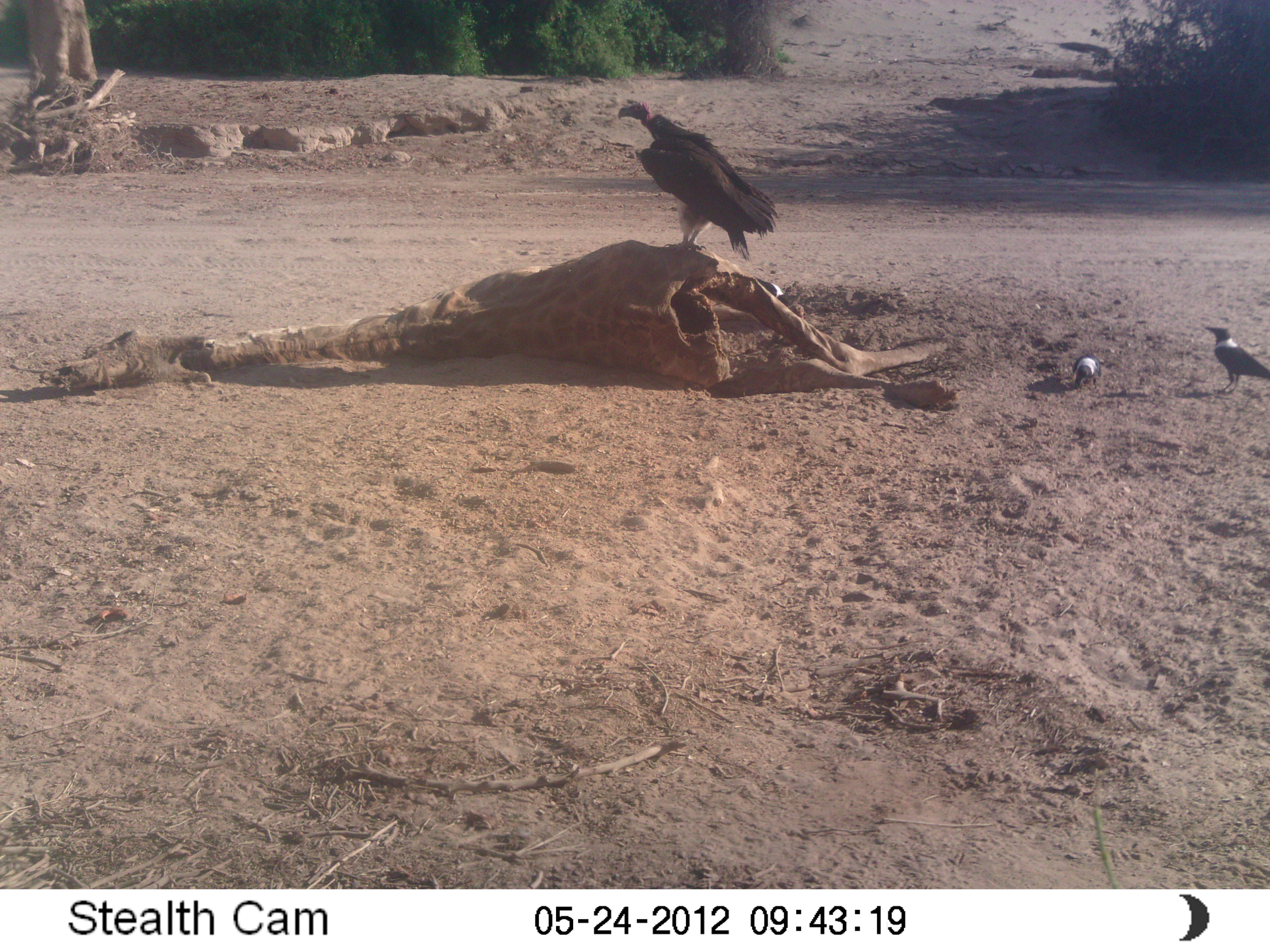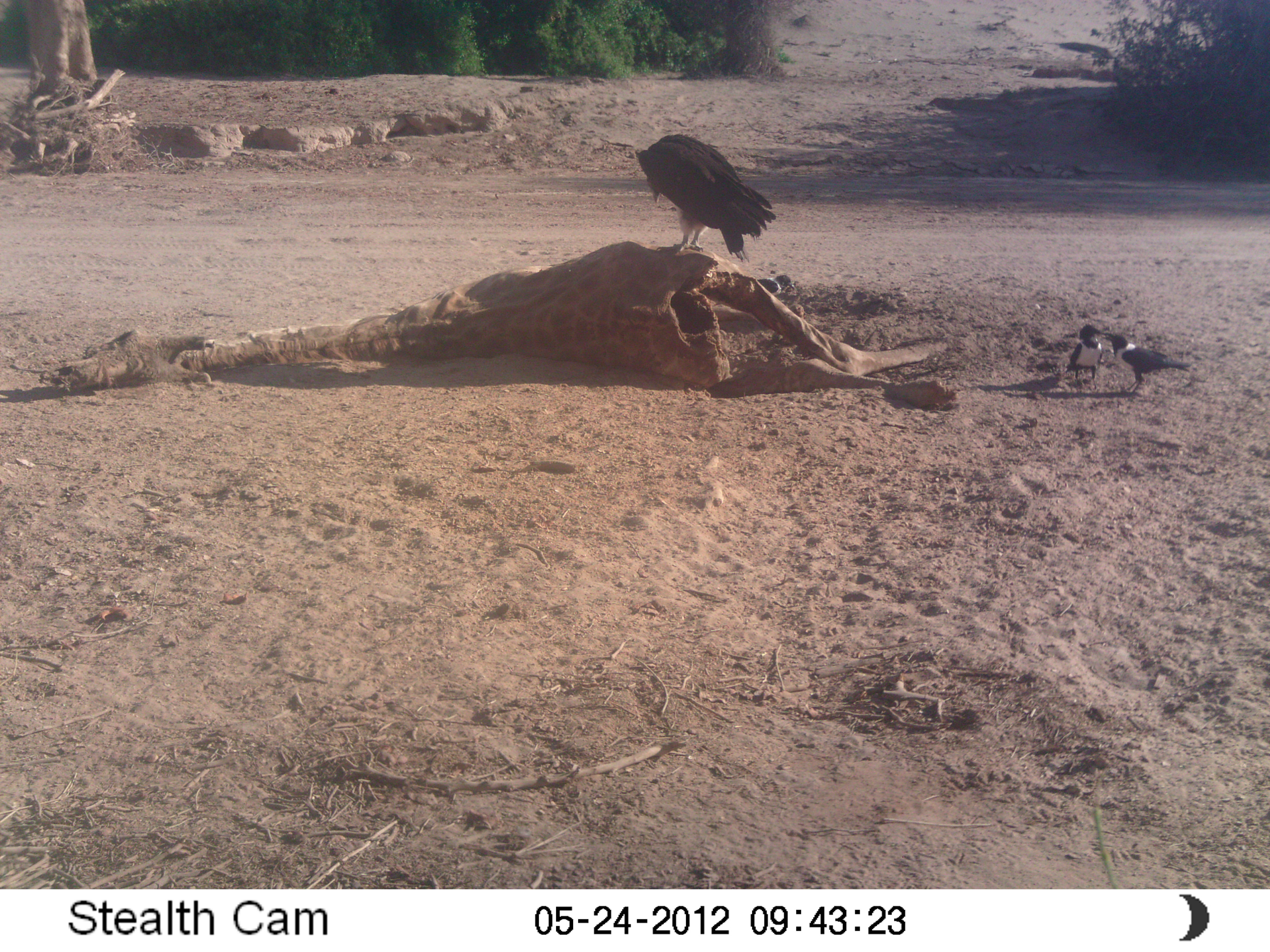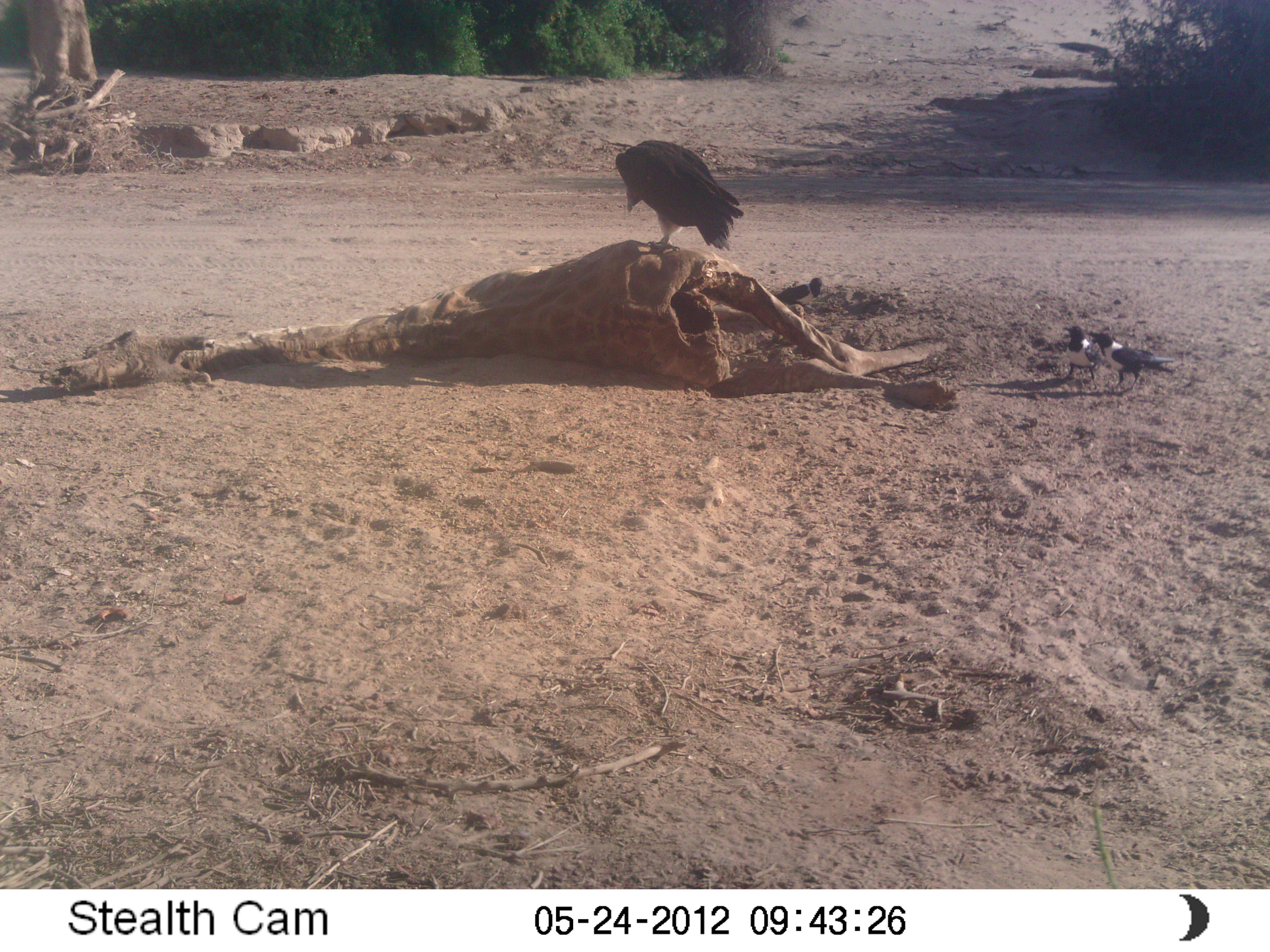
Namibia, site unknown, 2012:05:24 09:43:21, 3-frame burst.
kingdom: Animalia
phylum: Chordata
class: Aves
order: Accipitriformes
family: Accipitridae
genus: Torgos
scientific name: Torgos tracheliotos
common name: lappet-faced vulture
Torgos tracheliotos (lappet-faced vulture).